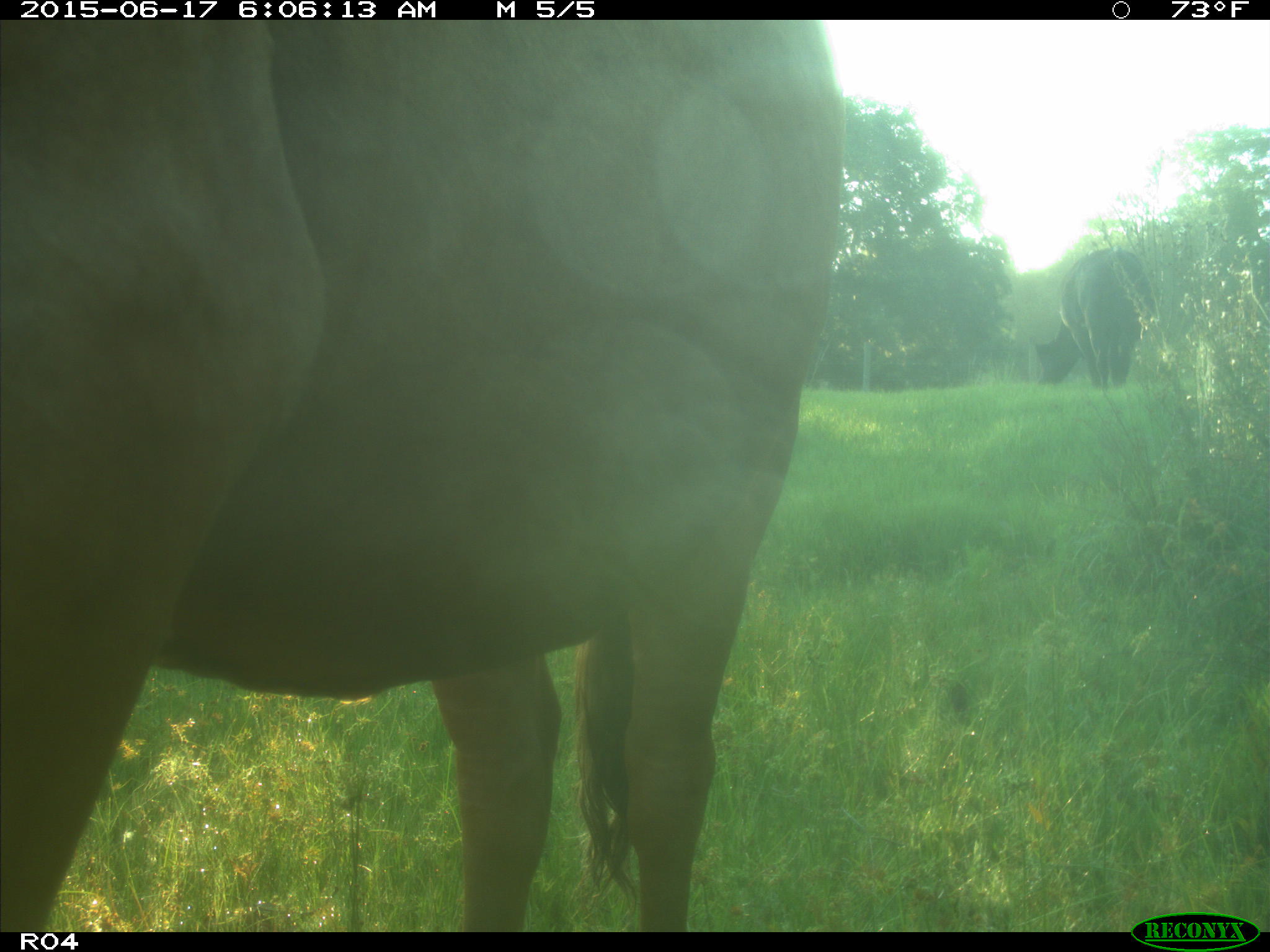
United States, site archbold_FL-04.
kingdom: Animalia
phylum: Chordata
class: Mammalia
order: Artiodactyla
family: Bovidae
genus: Bos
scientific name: Bos taurus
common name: domestic cow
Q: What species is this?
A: Bos taurus (domestic cow).